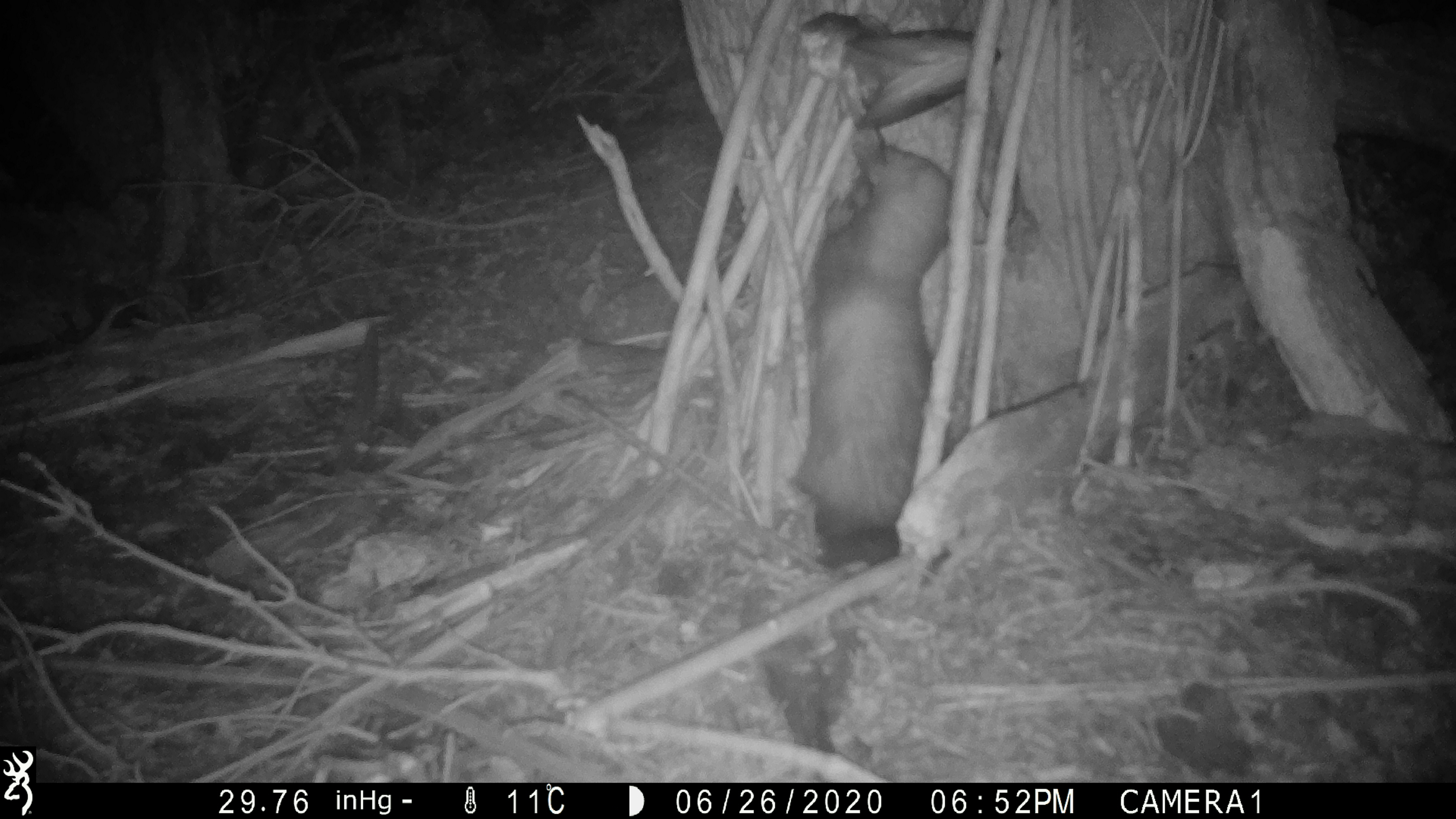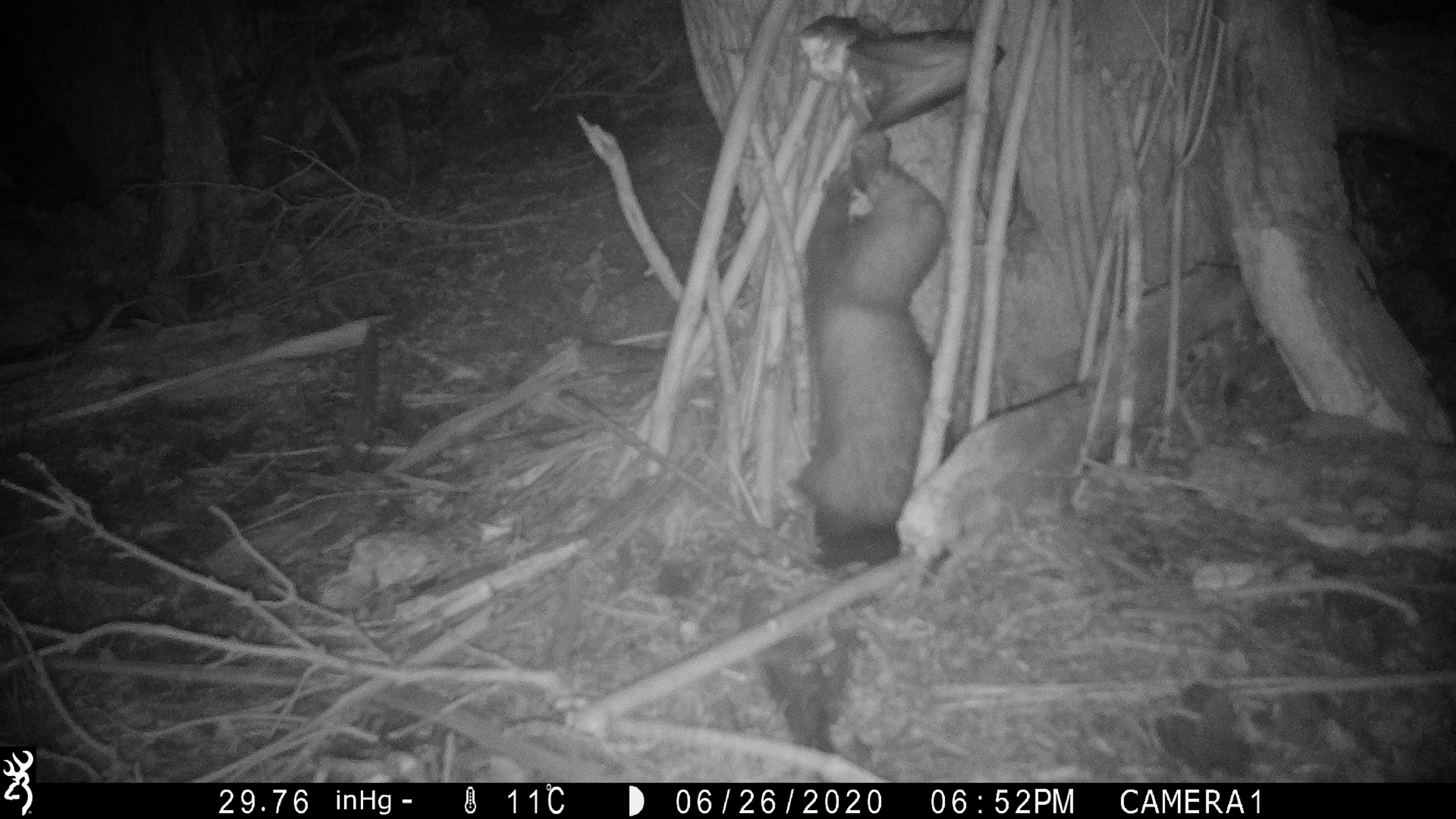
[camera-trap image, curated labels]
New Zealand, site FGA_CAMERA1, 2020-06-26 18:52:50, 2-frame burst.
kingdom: Animalia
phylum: Chordata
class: Mammalia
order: Carnivora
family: Mustelidae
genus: Mustela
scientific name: Mustela furo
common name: ferret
Ferret (Mustela furo).